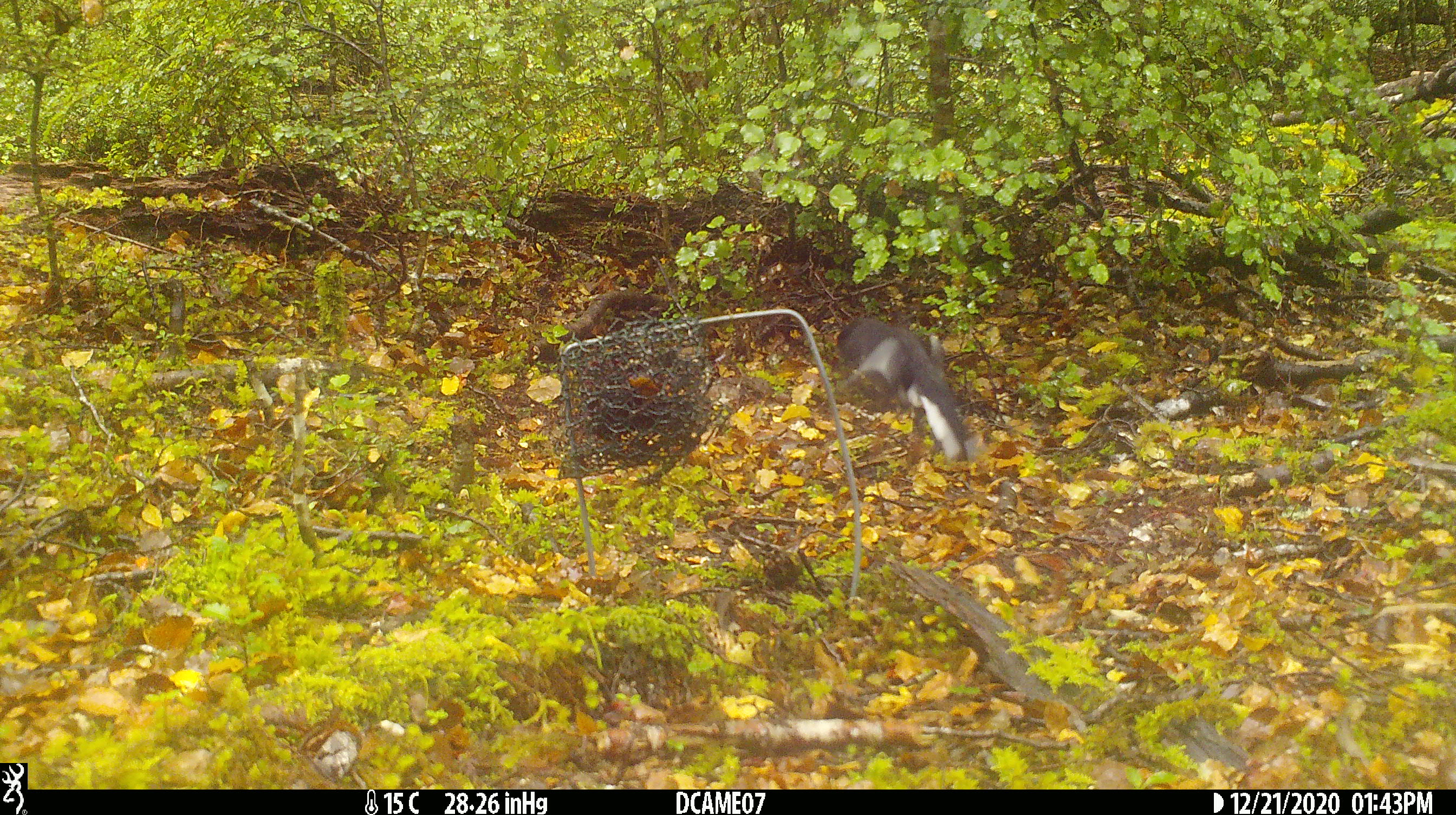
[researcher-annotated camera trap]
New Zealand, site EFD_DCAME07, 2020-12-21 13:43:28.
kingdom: Animalia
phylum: Chordata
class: Aves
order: Passeriformes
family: Petroicidae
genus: Petroica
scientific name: Petroica macrocephala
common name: tomtit